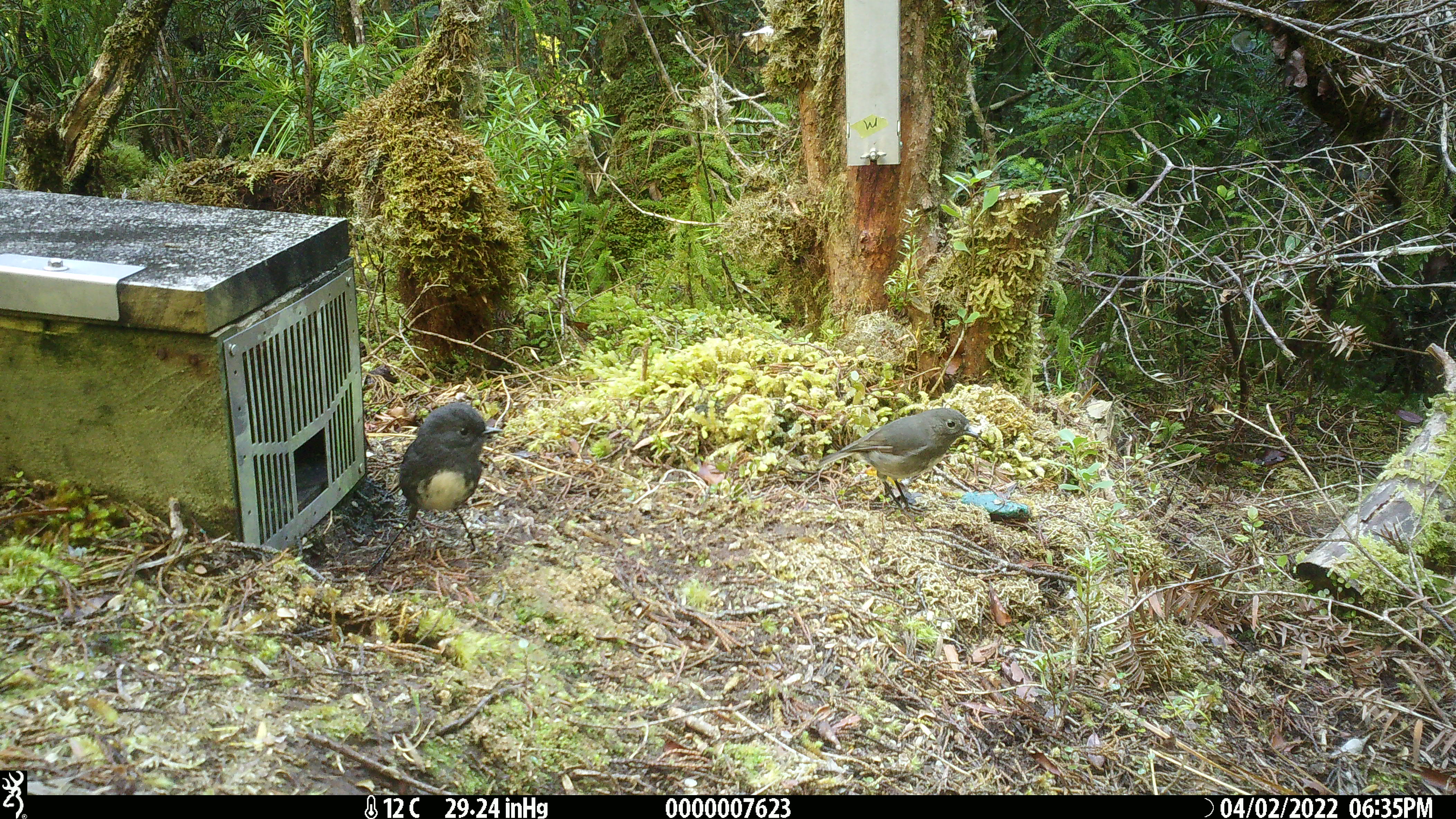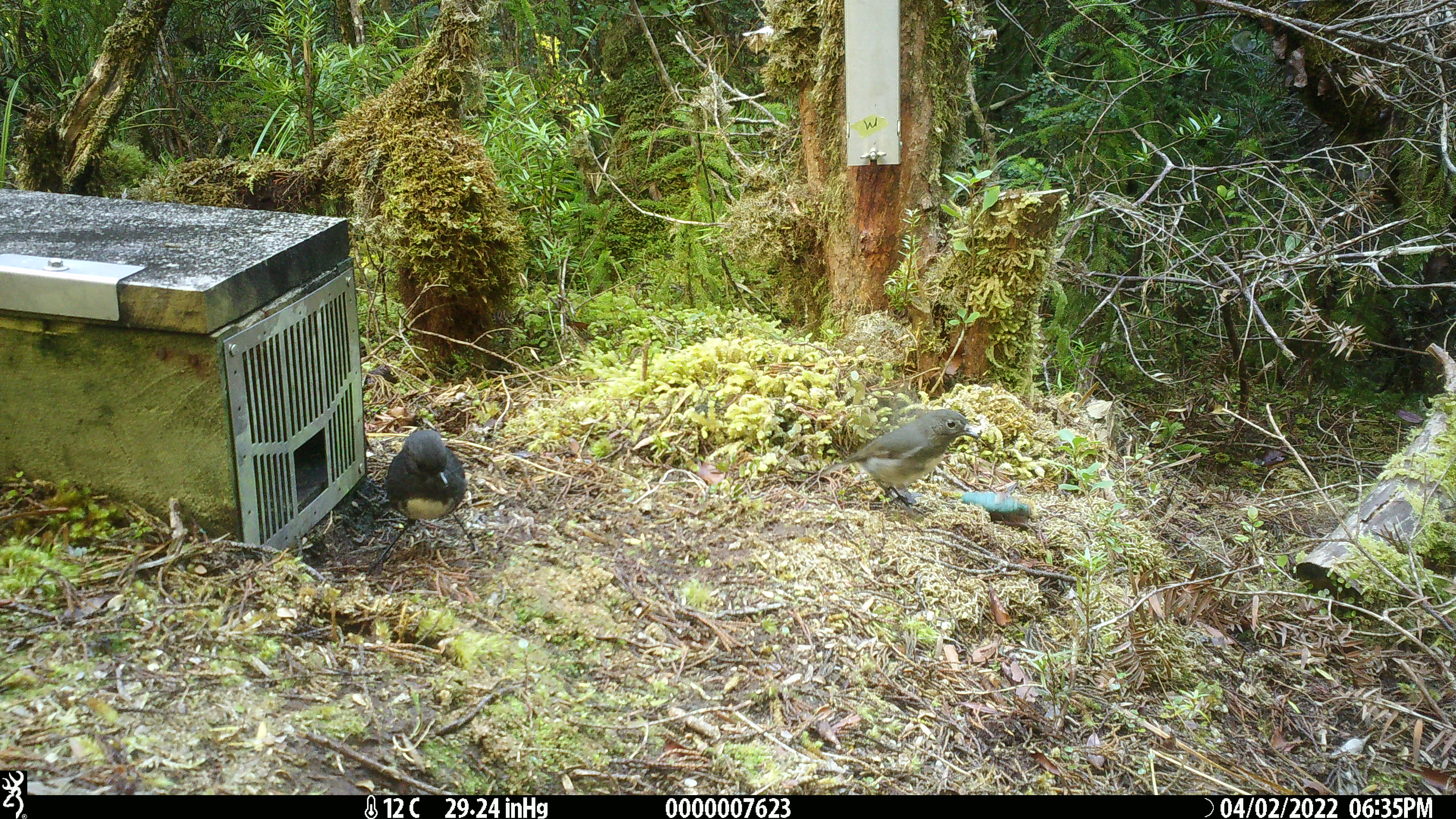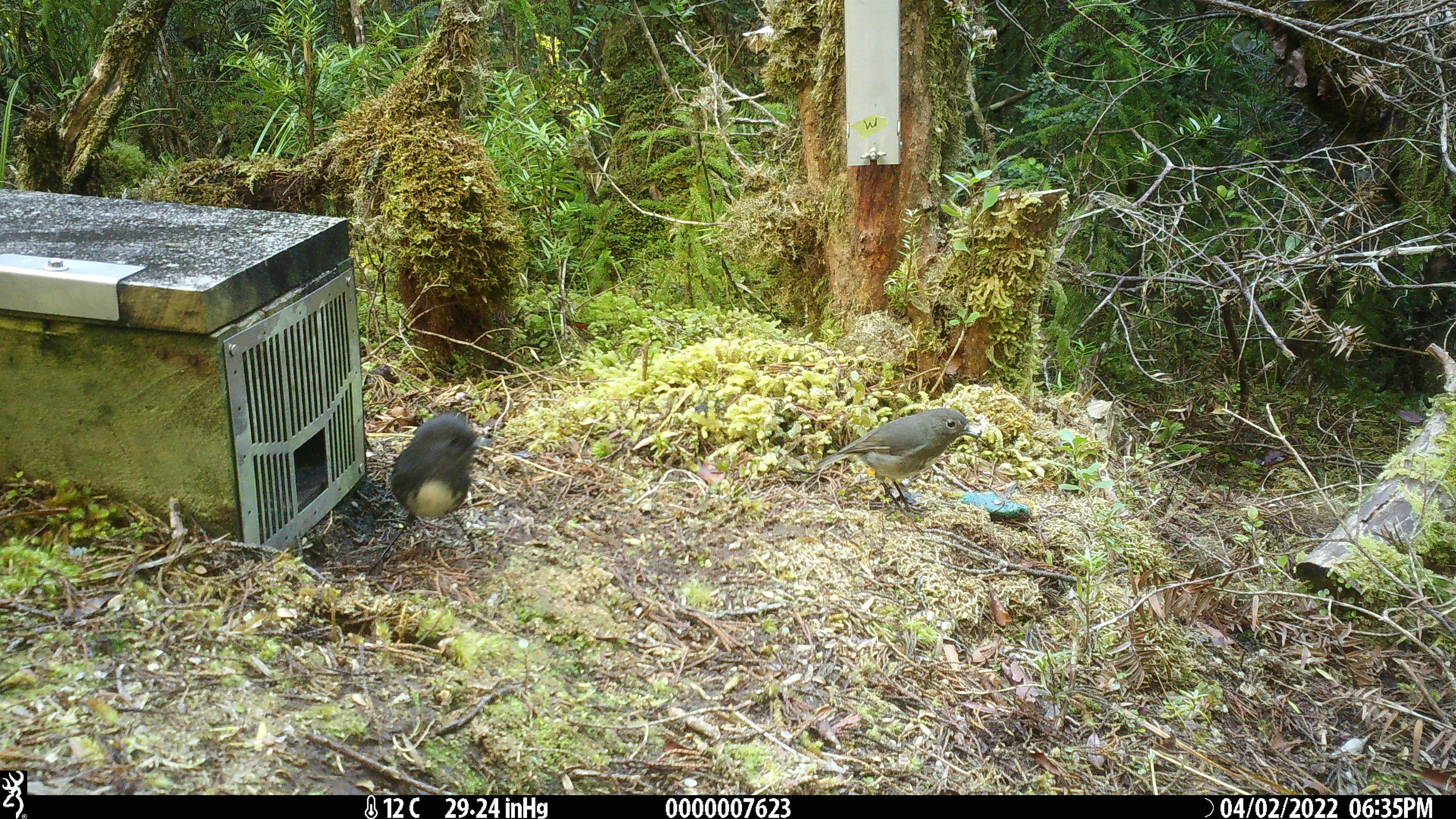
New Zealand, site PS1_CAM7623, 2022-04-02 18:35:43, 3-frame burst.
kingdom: Animalia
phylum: Chordata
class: Aves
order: Passeriformes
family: Petroicidae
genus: Petroica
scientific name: Petroica australis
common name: new zealand robin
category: robin